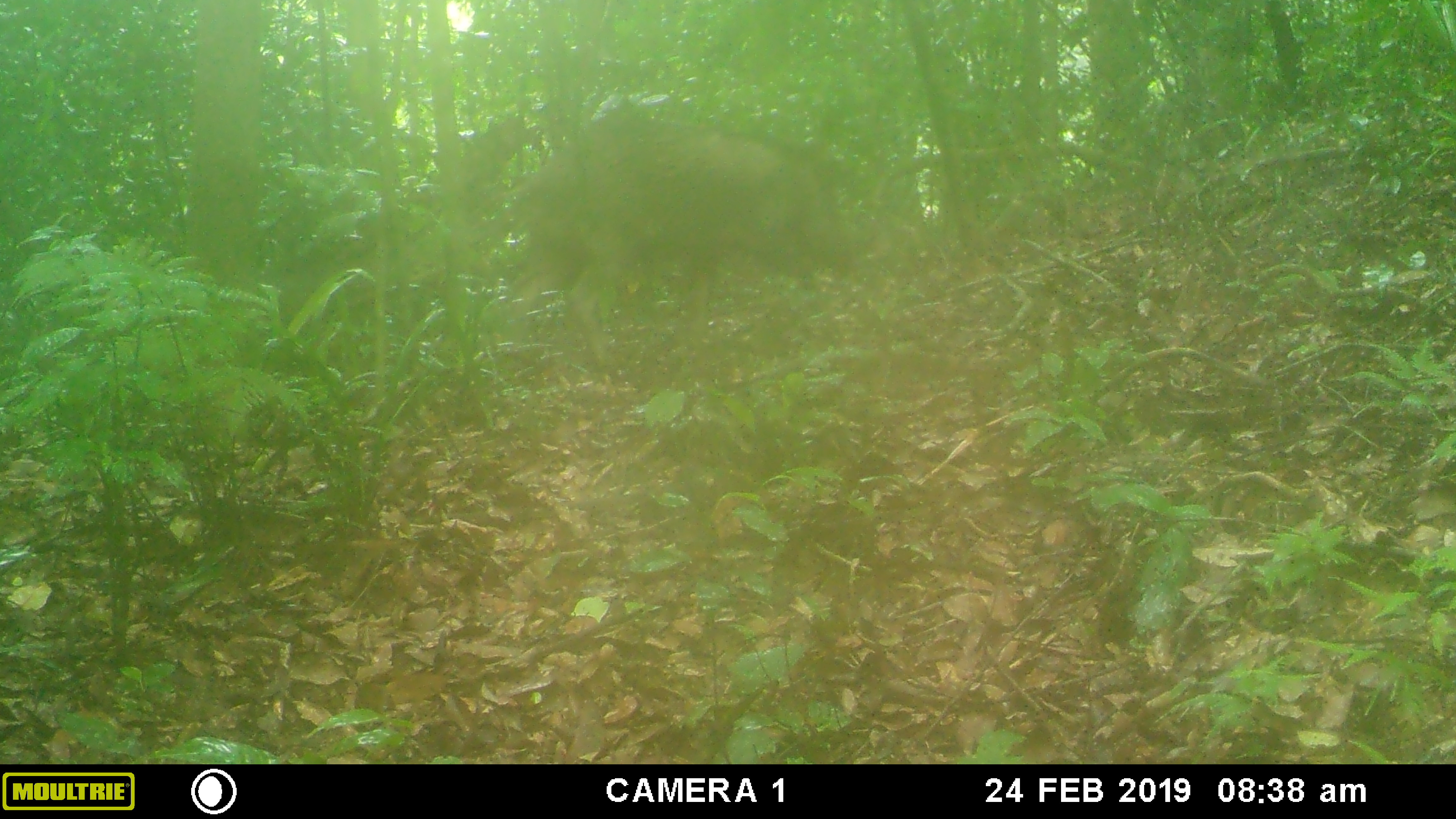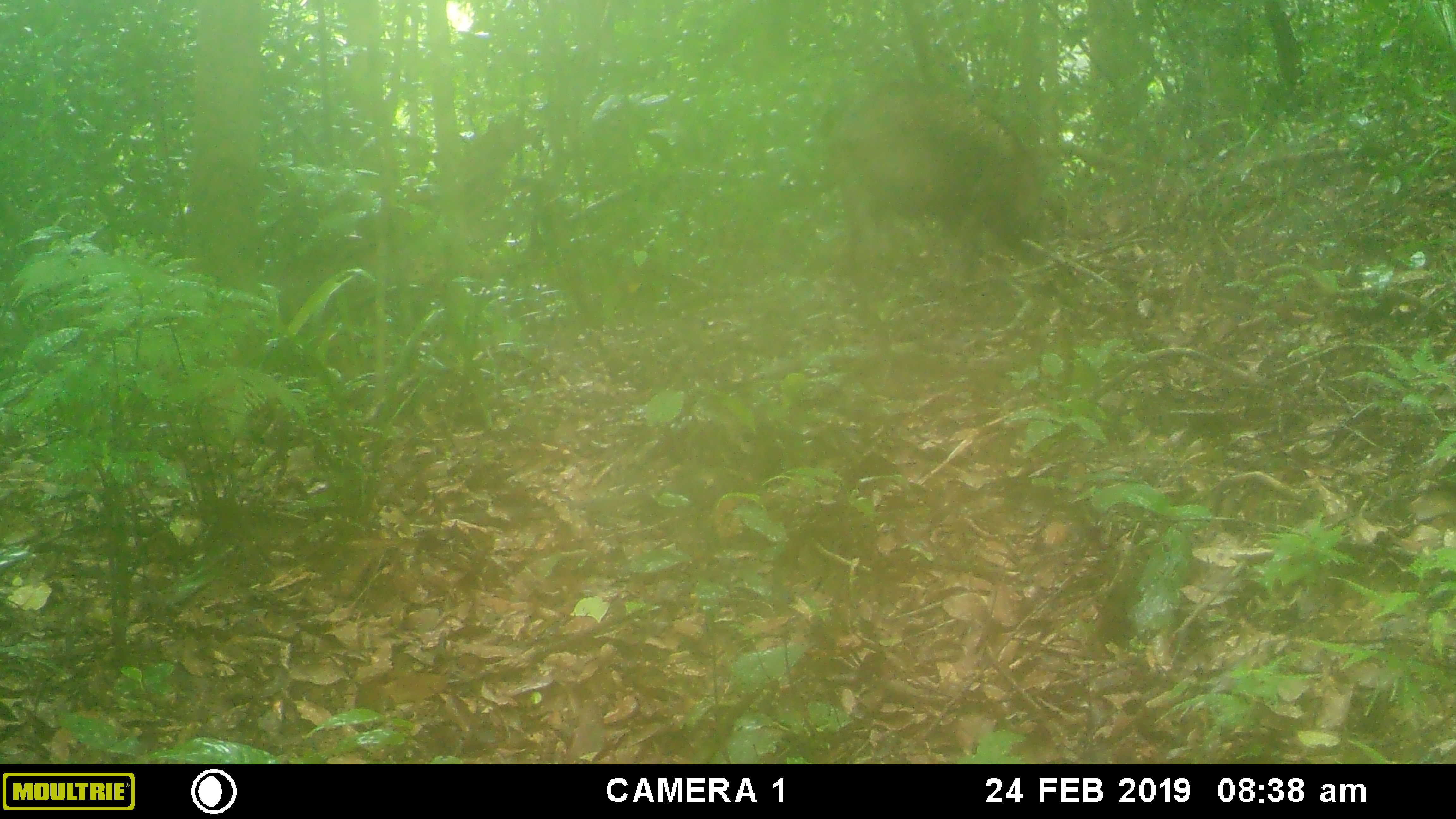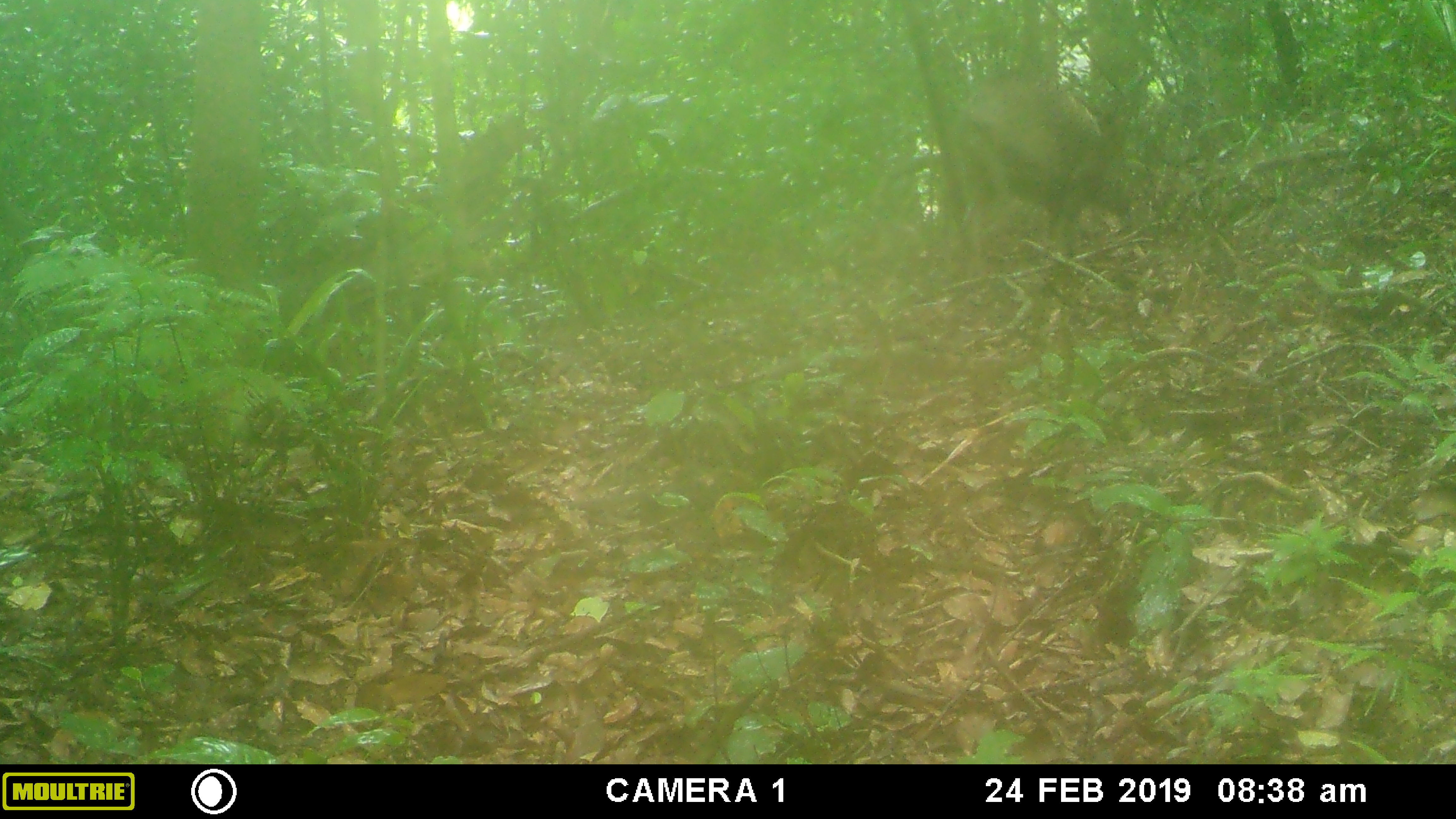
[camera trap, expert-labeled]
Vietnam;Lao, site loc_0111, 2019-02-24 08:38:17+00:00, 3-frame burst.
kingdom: Animalia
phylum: Chordata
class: Mammalia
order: Artiodactyla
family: Suidae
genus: Sus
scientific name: Sus scrofa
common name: eurasian wild pig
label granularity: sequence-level